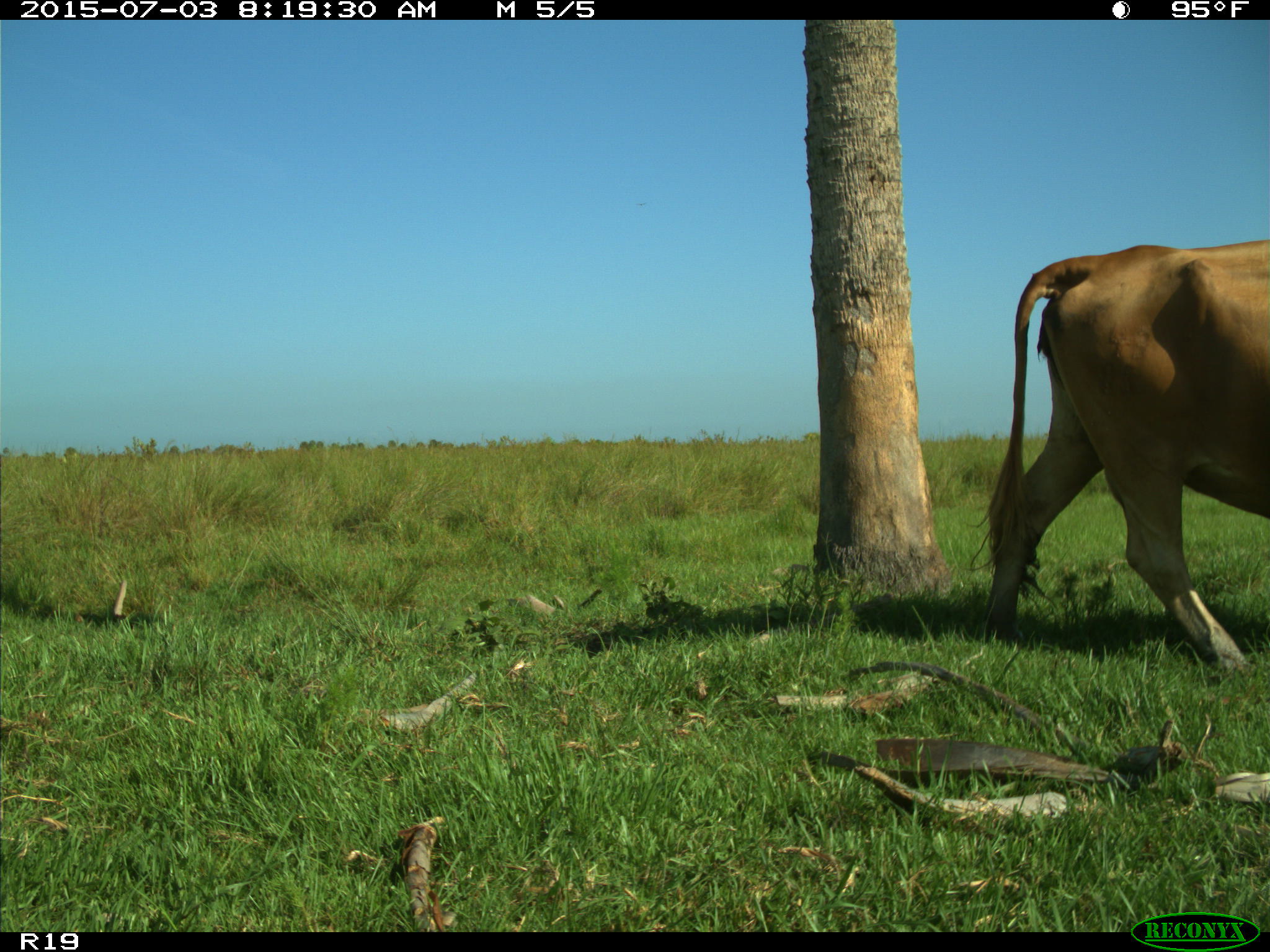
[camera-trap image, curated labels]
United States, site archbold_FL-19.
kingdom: Animalia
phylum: Chordata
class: Mammalia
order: Artiodactyla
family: Bovidae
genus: Bos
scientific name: Bos taurus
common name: domestic cow